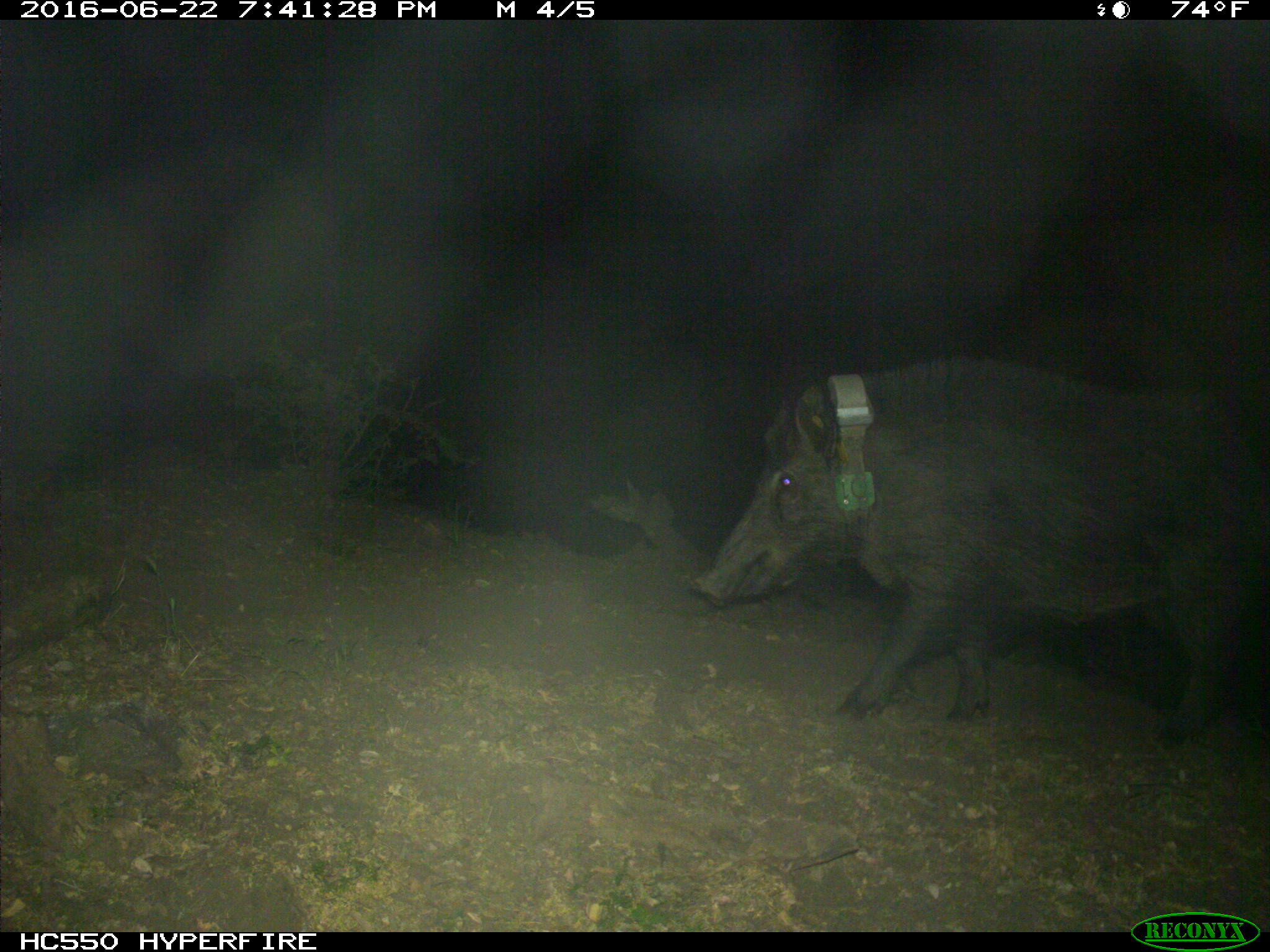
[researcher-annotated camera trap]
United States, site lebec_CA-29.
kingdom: Animalia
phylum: Chordata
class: Mammalia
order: Artiodactyla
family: Suidae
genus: Sus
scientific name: Sus scrofa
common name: wild boar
Sus scrofa (wild boar).